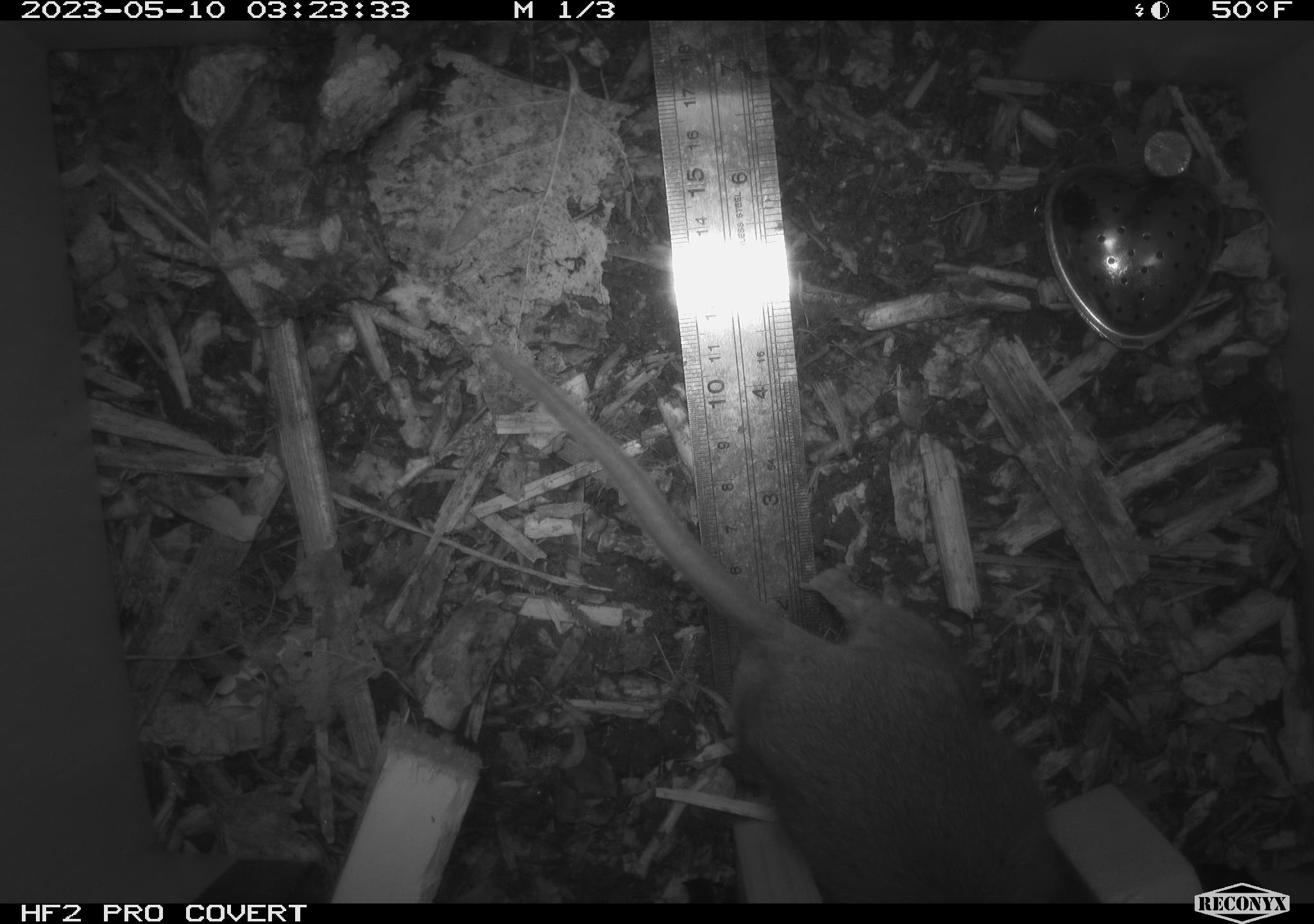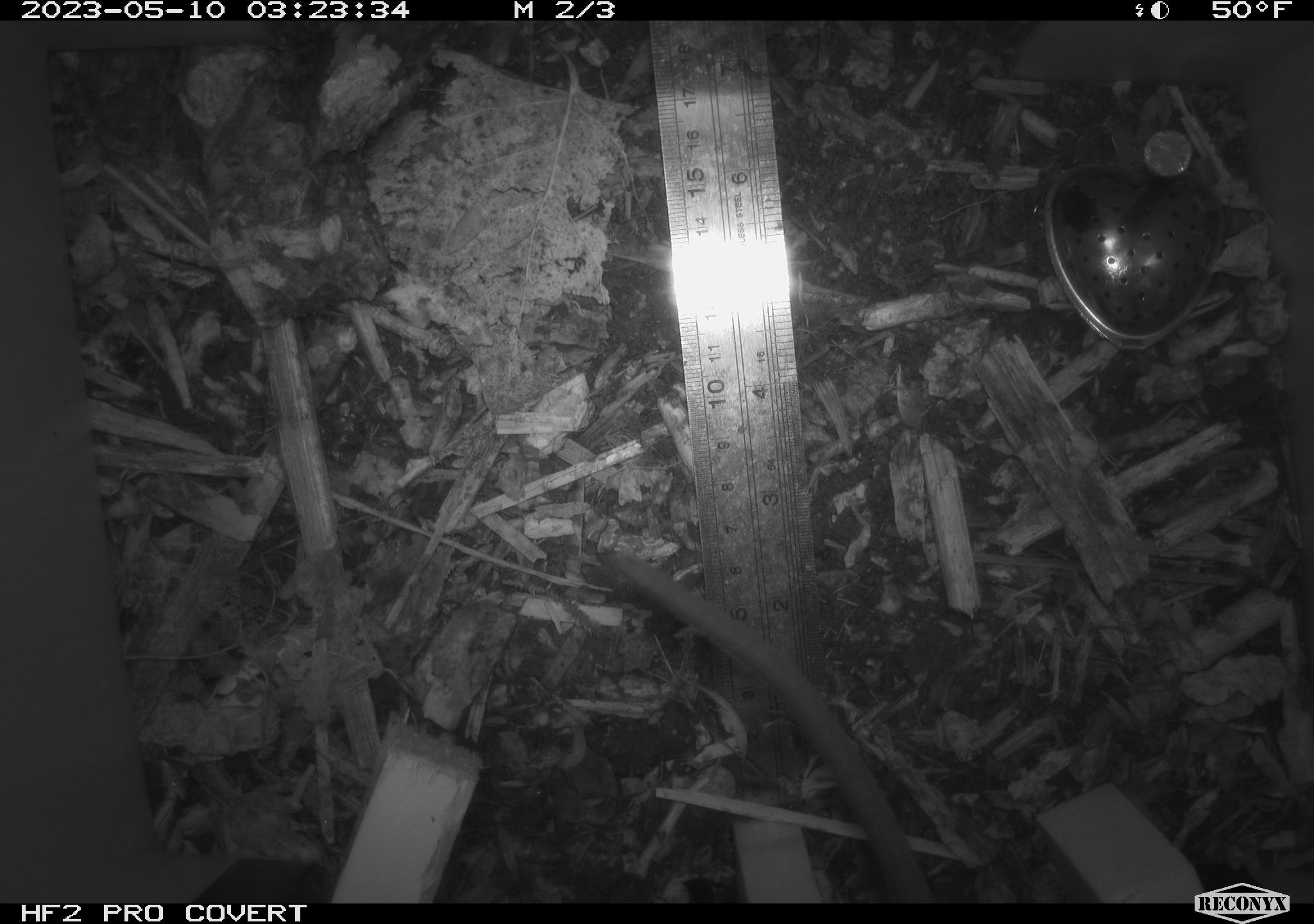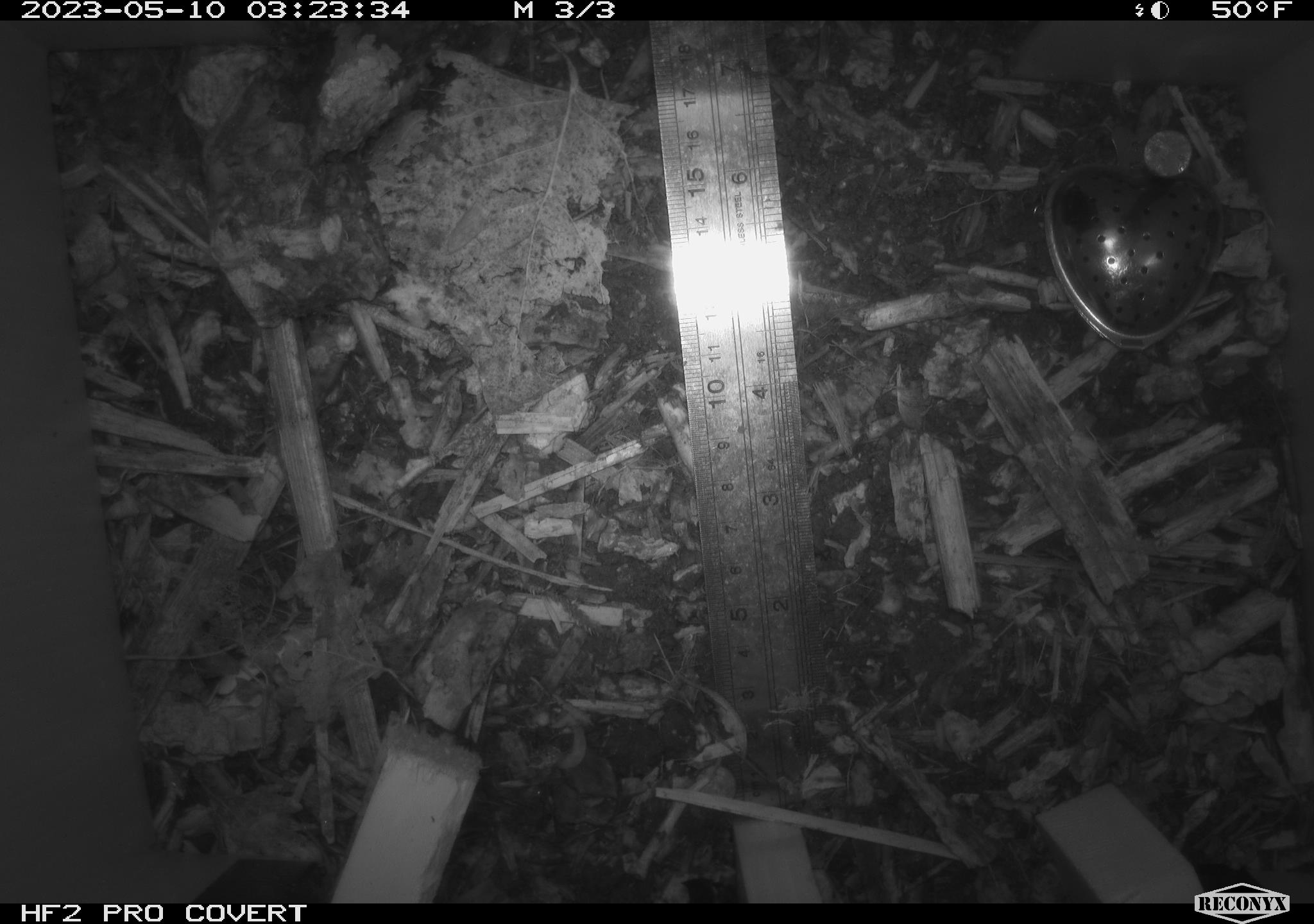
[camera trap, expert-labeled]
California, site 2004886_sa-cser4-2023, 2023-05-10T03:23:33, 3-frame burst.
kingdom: Animalia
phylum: Chordata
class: Mammalia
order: Rodentia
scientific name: Rodentia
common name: mouse species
Mouse species (Rodentia).